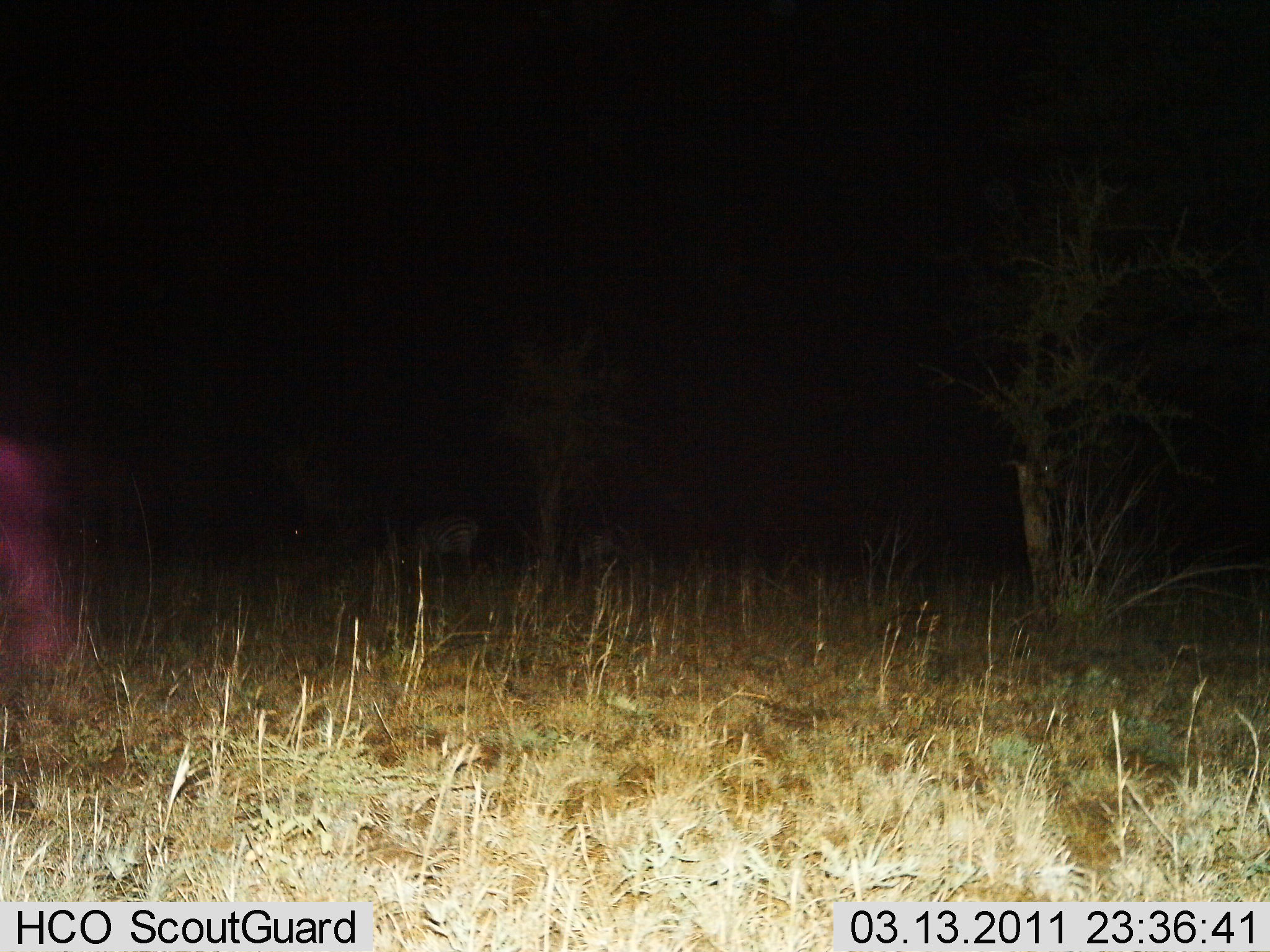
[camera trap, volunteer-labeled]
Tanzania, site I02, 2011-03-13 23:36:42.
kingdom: Animalia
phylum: Chordata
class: Mammalia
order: Perissodactyla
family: Equidae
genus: Equus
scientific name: Equus quagga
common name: plains zebra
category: zebra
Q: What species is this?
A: Zebra (plains zebra) (Equus quagga).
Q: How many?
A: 2.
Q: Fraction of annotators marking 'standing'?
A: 38%.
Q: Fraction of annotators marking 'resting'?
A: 0%.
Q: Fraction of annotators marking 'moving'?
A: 12%.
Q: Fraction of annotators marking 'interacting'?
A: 0%.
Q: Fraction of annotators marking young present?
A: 0%.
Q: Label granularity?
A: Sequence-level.